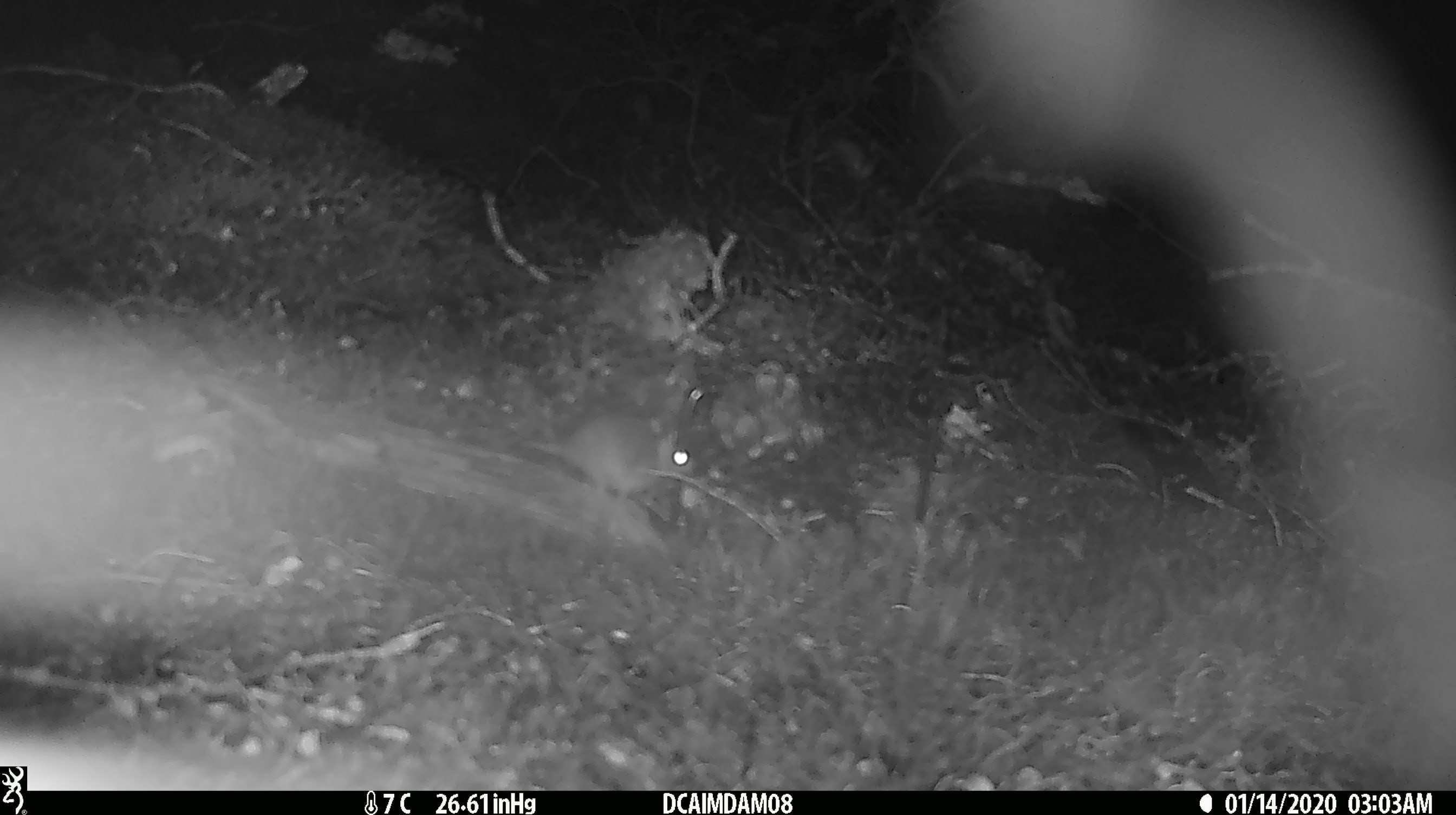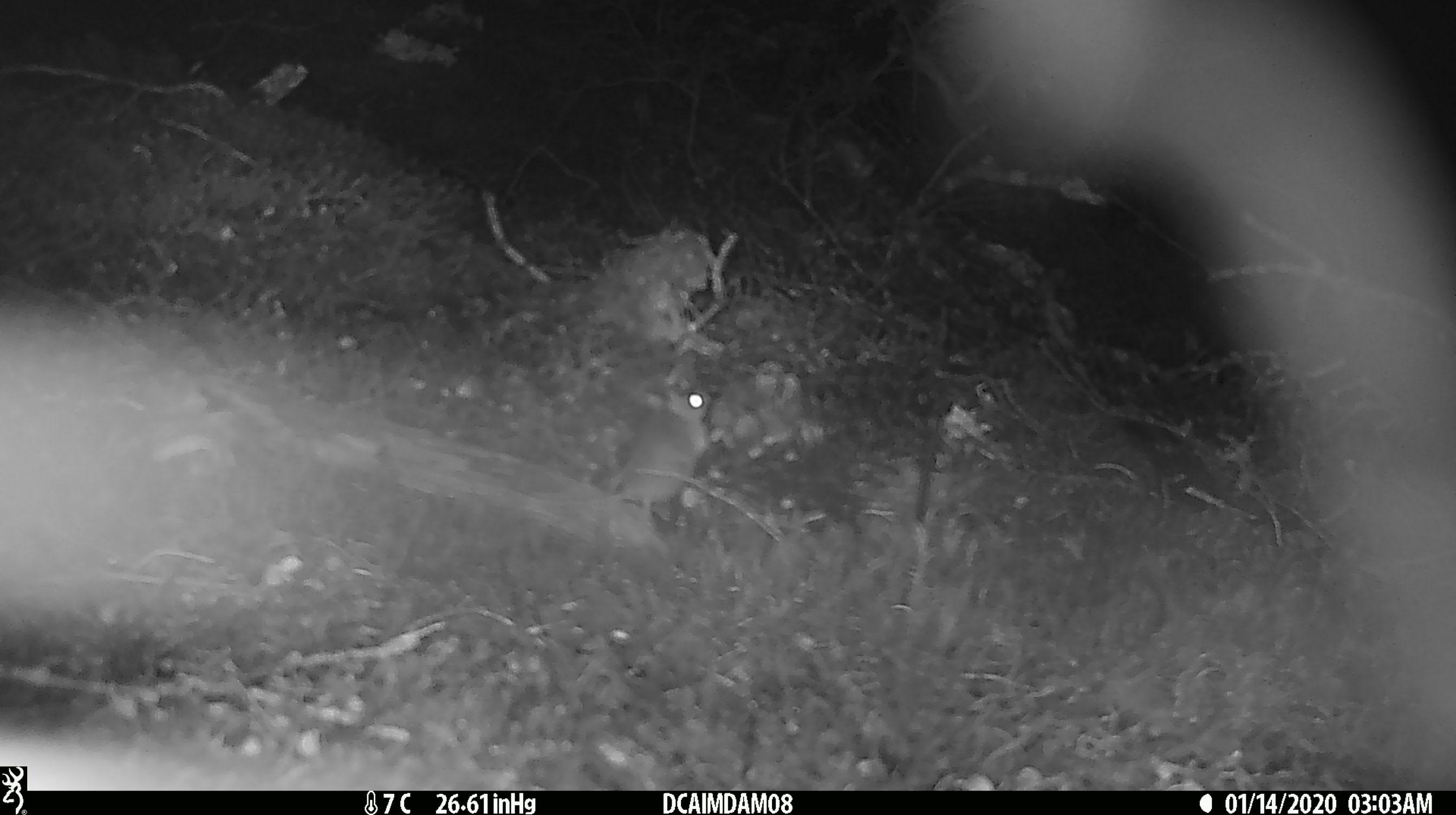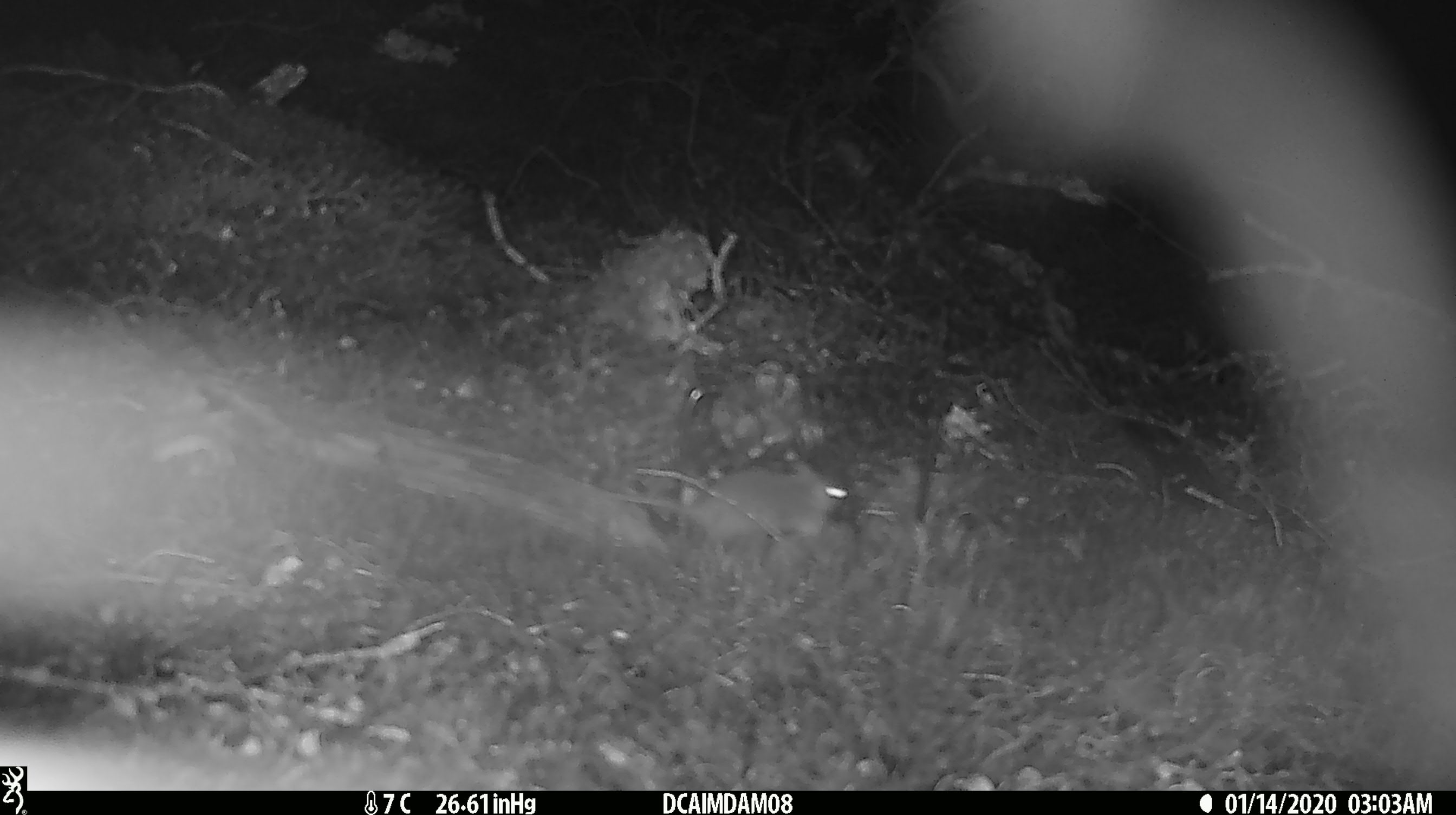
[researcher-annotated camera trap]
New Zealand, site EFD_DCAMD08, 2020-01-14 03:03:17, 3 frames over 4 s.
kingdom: Animalia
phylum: Chordata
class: Mammalia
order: Rodentia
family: Muridae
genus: Mus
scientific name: Mus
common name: mouse